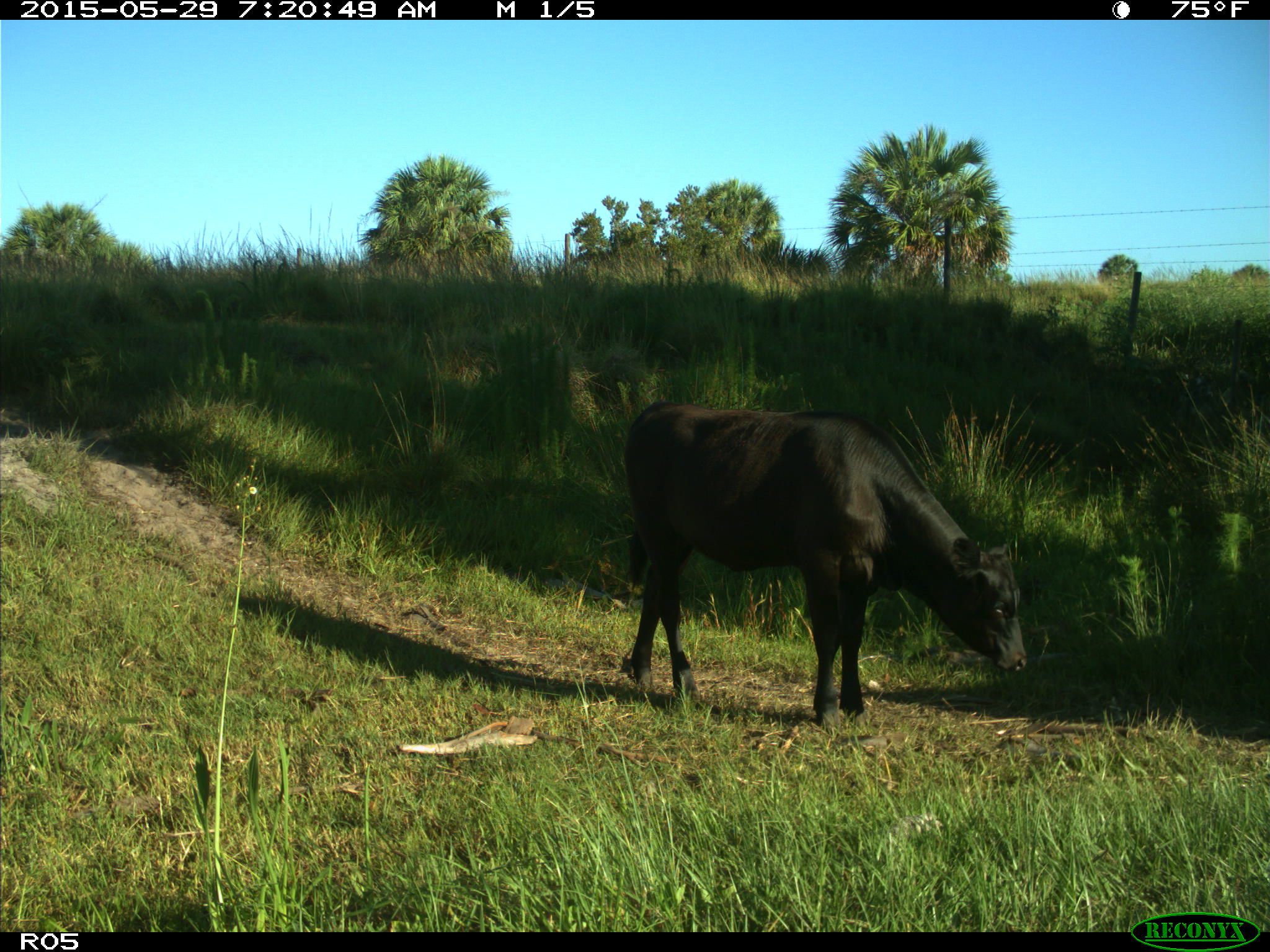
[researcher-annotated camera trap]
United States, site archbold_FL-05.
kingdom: Animalia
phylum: Chordata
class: Mammalia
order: Artiodactyla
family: Bovidae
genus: Bos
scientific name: Bos taurus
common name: domestic cow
Bos taurus (domestic cow).